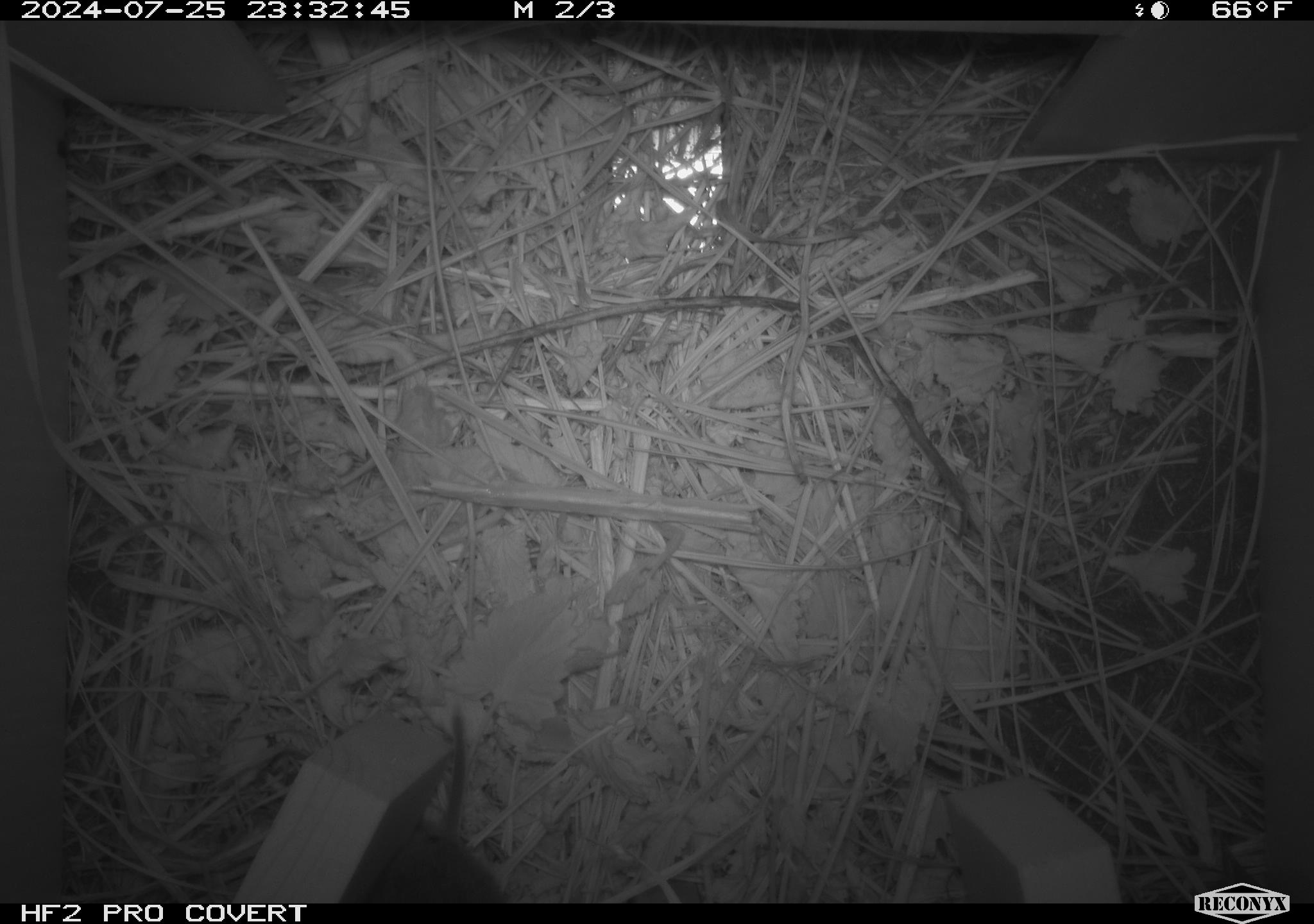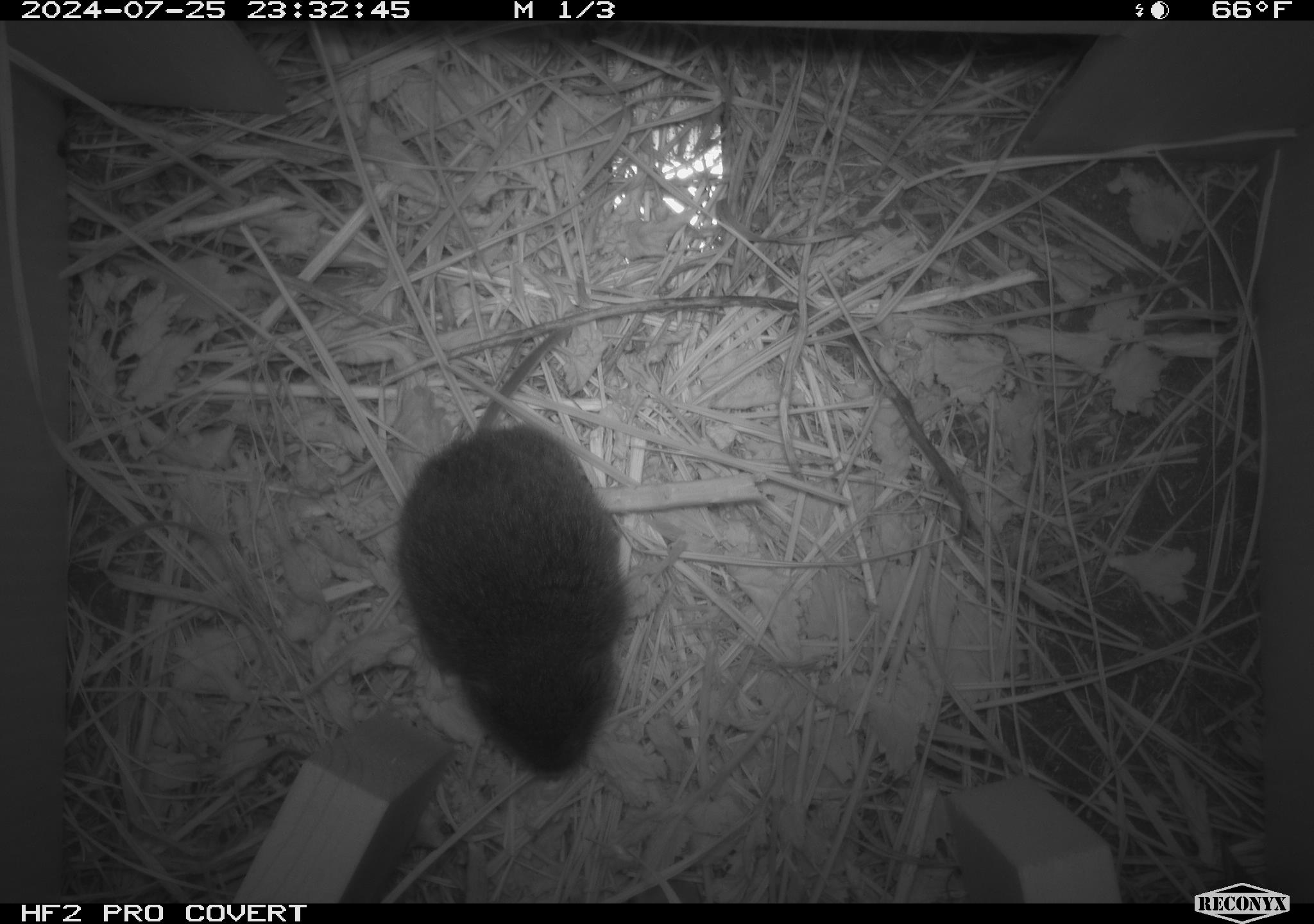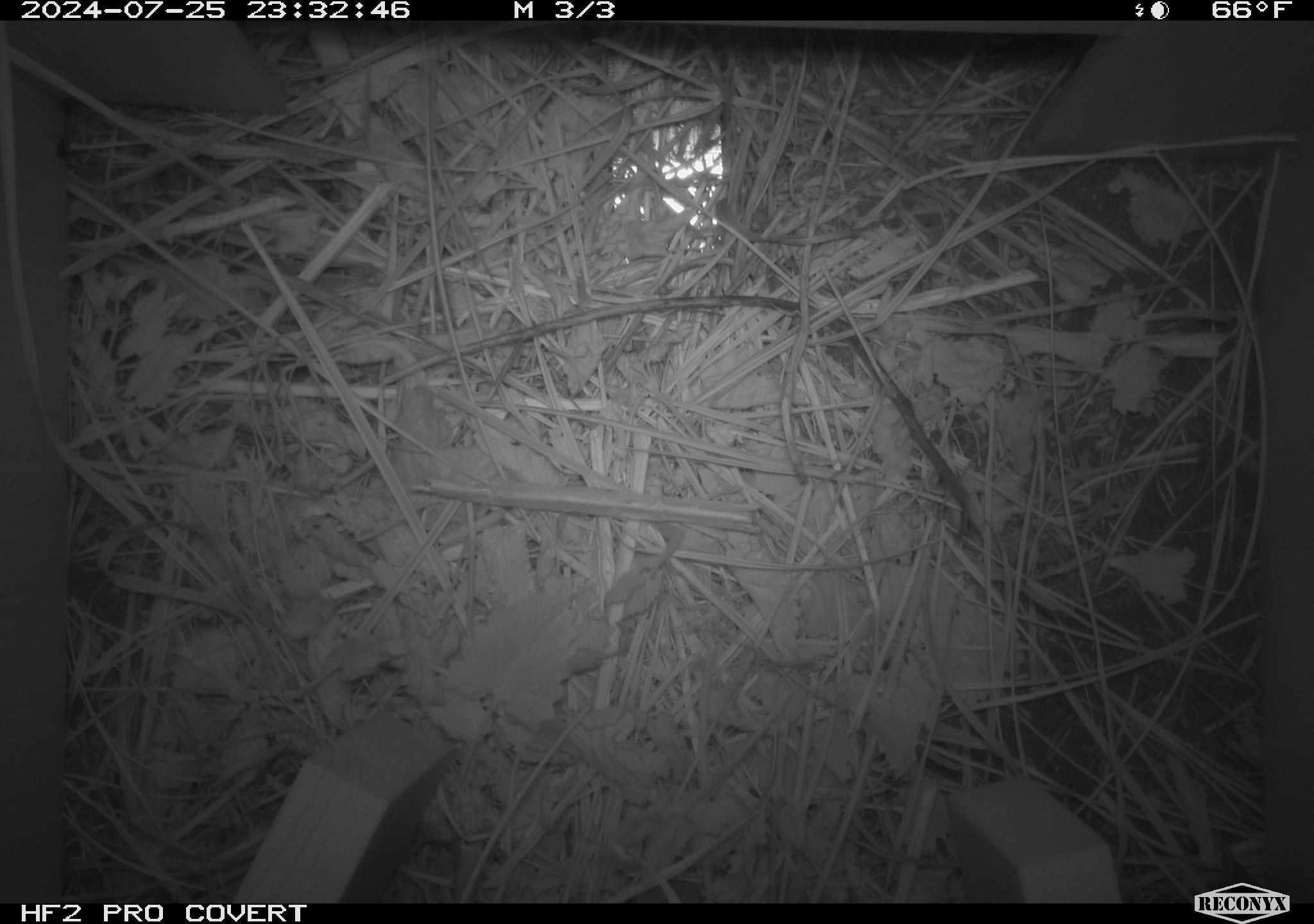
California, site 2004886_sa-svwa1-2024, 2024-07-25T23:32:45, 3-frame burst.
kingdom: Animalia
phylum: Chordata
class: Mammalia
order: Rodentia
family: Cricetidae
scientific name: Arvicolinae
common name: voles, lemmings, and muskrats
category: arvicolinae subfamily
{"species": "arvicolinae subfamily (voles, lemmings, and muskrats) (Arvicolinae)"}